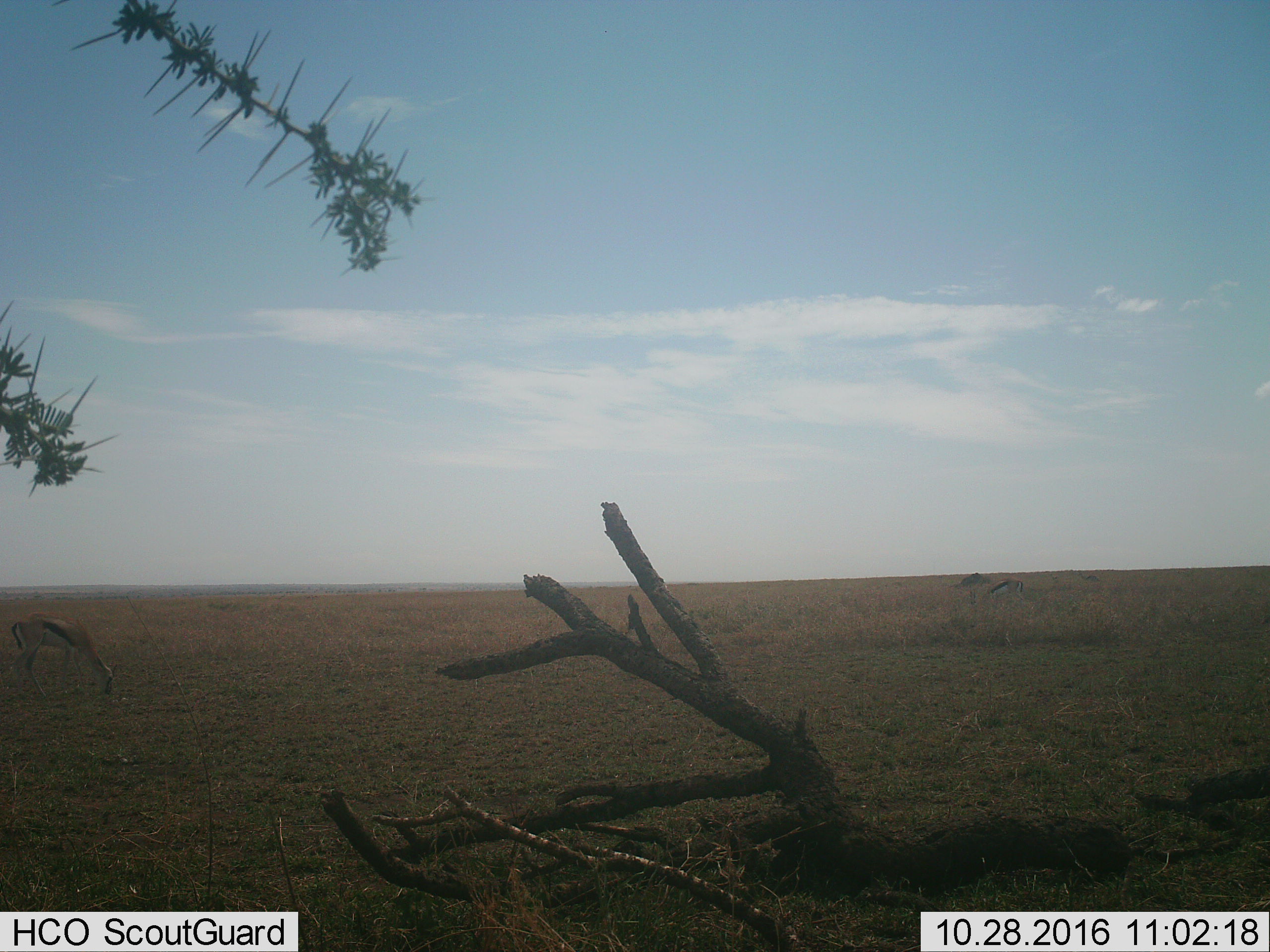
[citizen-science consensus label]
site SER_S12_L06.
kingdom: Animalia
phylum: Chordata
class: Mammalia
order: Artiodactyla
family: Bovidae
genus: Eudorcas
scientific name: Eudorcas thomsonii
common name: thomson's gazelle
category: gazellethomsons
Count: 2.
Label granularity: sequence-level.